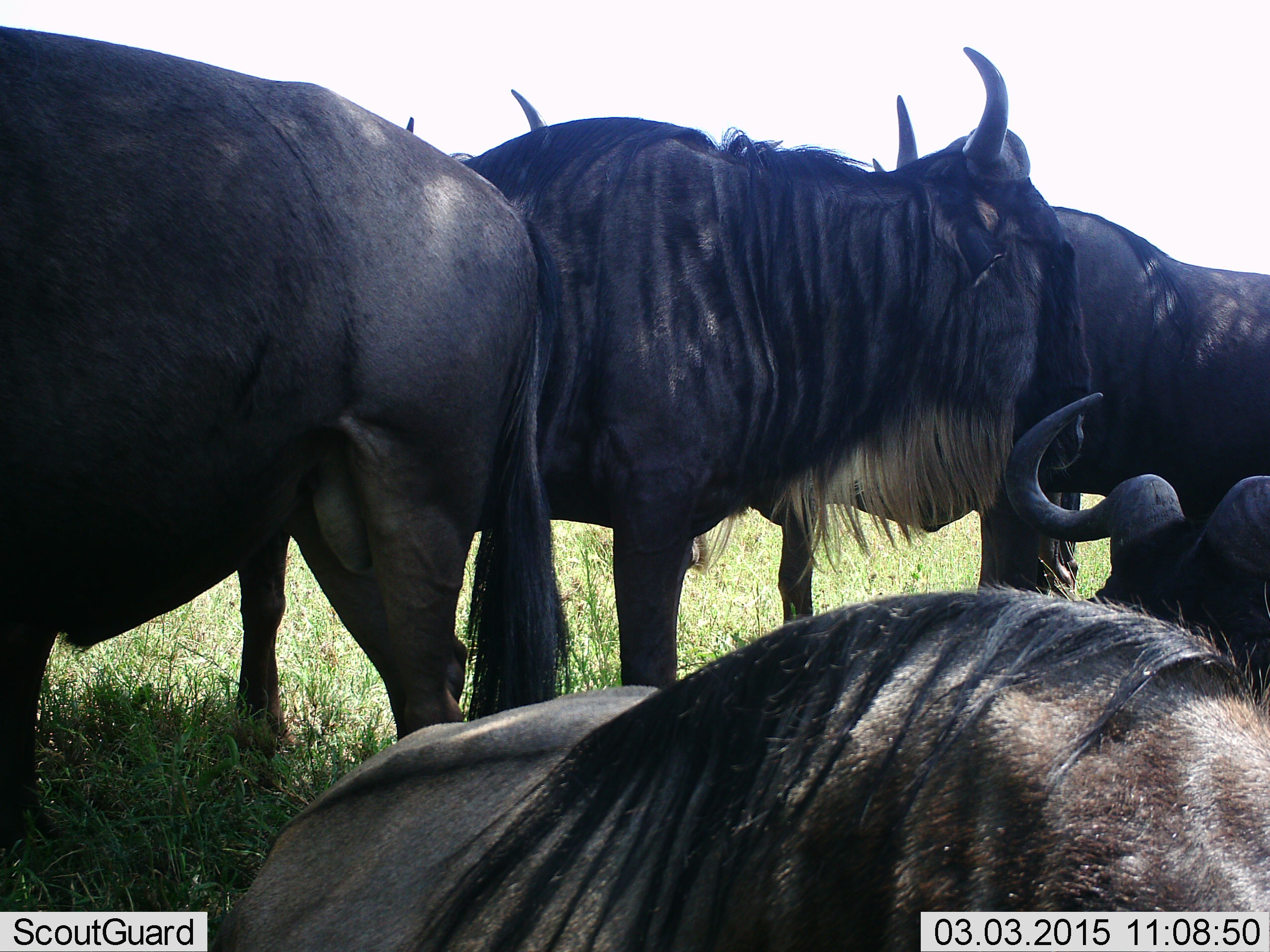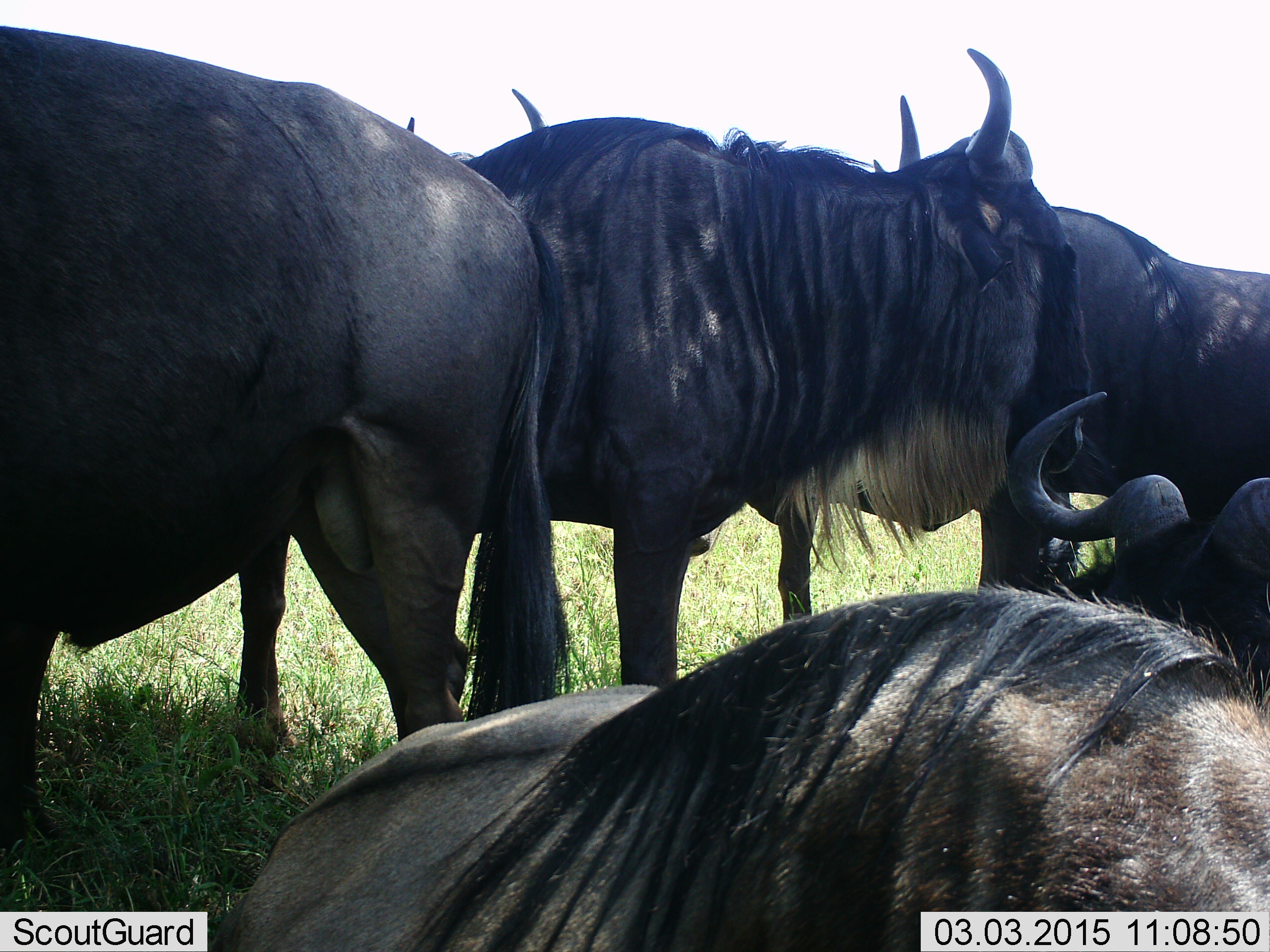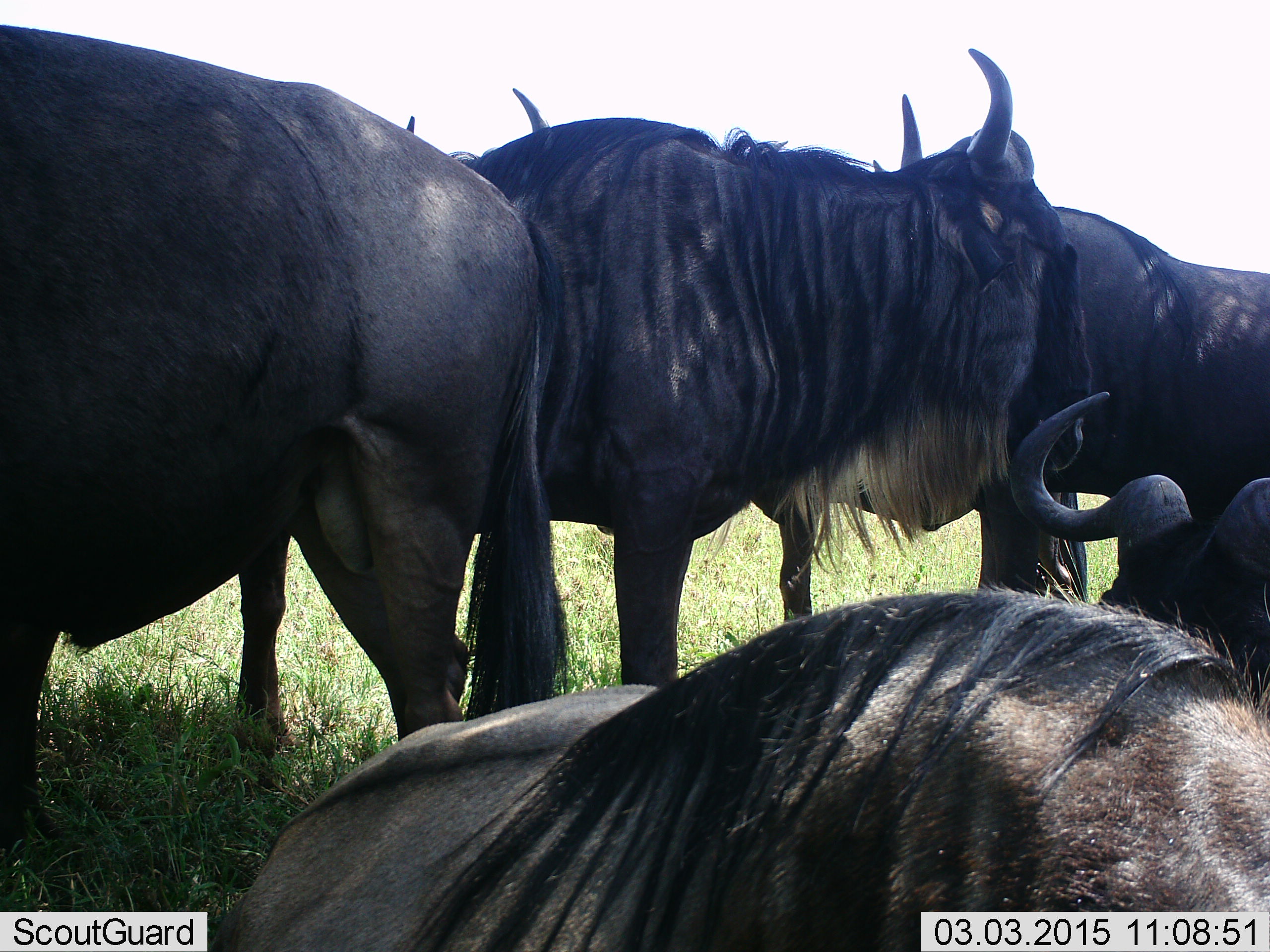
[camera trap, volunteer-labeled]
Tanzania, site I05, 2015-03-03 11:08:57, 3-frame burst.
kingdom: Animalia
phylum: Chordata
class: Mammalia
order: Artiodactyla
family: Bovidae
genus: Connochaetes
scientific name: Connochaetes taurinus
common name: blue wildebeest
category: wildebeest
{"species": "wildebeest (blue wildebeest) (Connochaetes taurinus)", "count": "5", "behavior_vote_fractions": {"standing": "100%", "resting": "100%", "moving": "0%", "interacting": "0%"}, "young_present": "0%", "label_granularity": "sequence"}